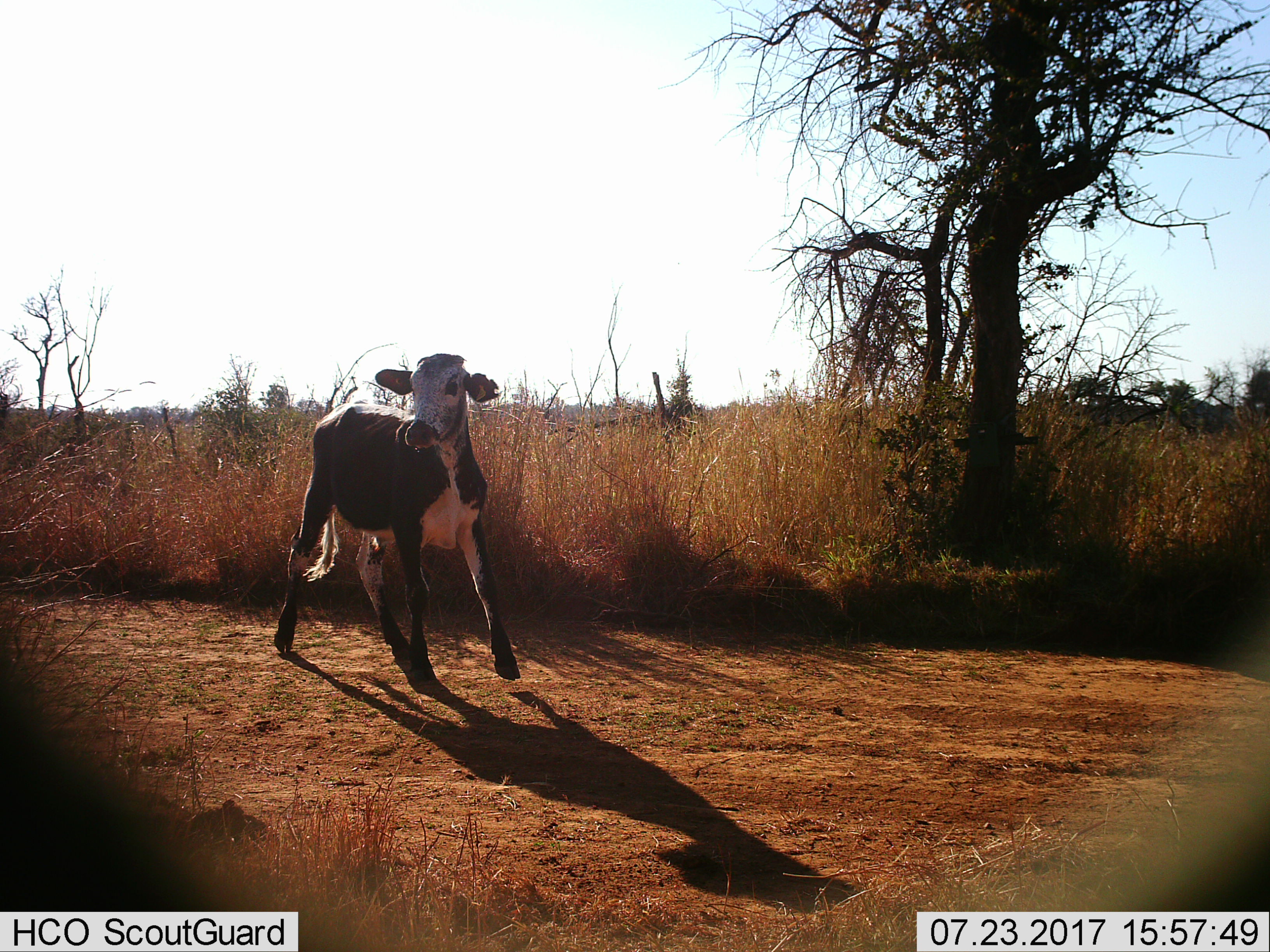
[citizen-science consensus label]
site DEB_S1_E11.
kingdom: Animalia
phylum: Chordata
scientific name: Vertebrata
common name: domestic animal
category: domesticanimal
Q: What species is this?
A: Domesticanimal (domestic animal) (Vertebrata).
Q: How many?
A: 1.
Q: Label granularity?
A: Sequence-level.